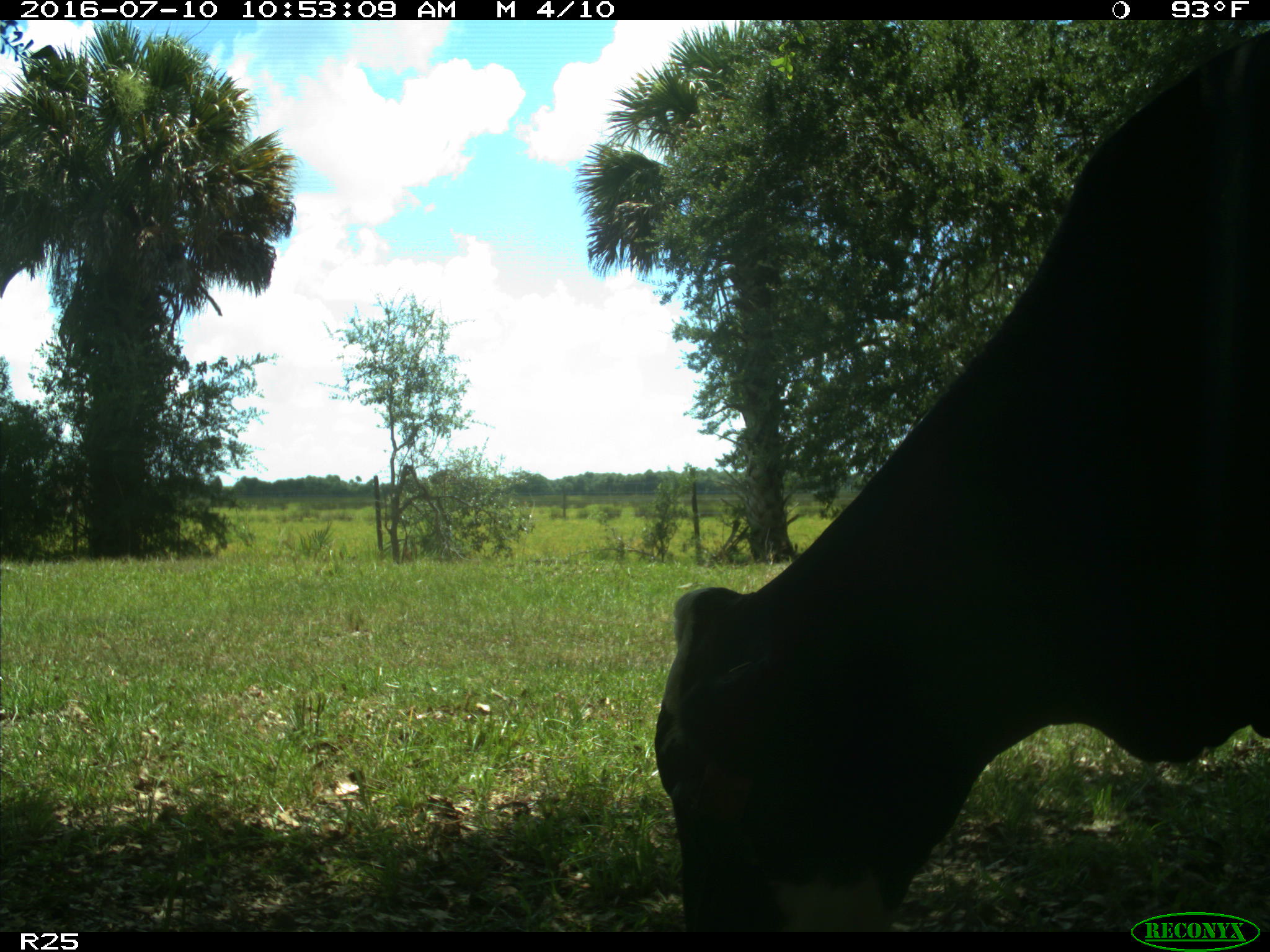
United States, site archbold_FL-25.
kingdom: Animalia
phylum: Chordata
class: Mammalia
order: Artiodactyla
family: Bovidae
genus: Bos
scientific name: Bos taurus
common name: domestic cow